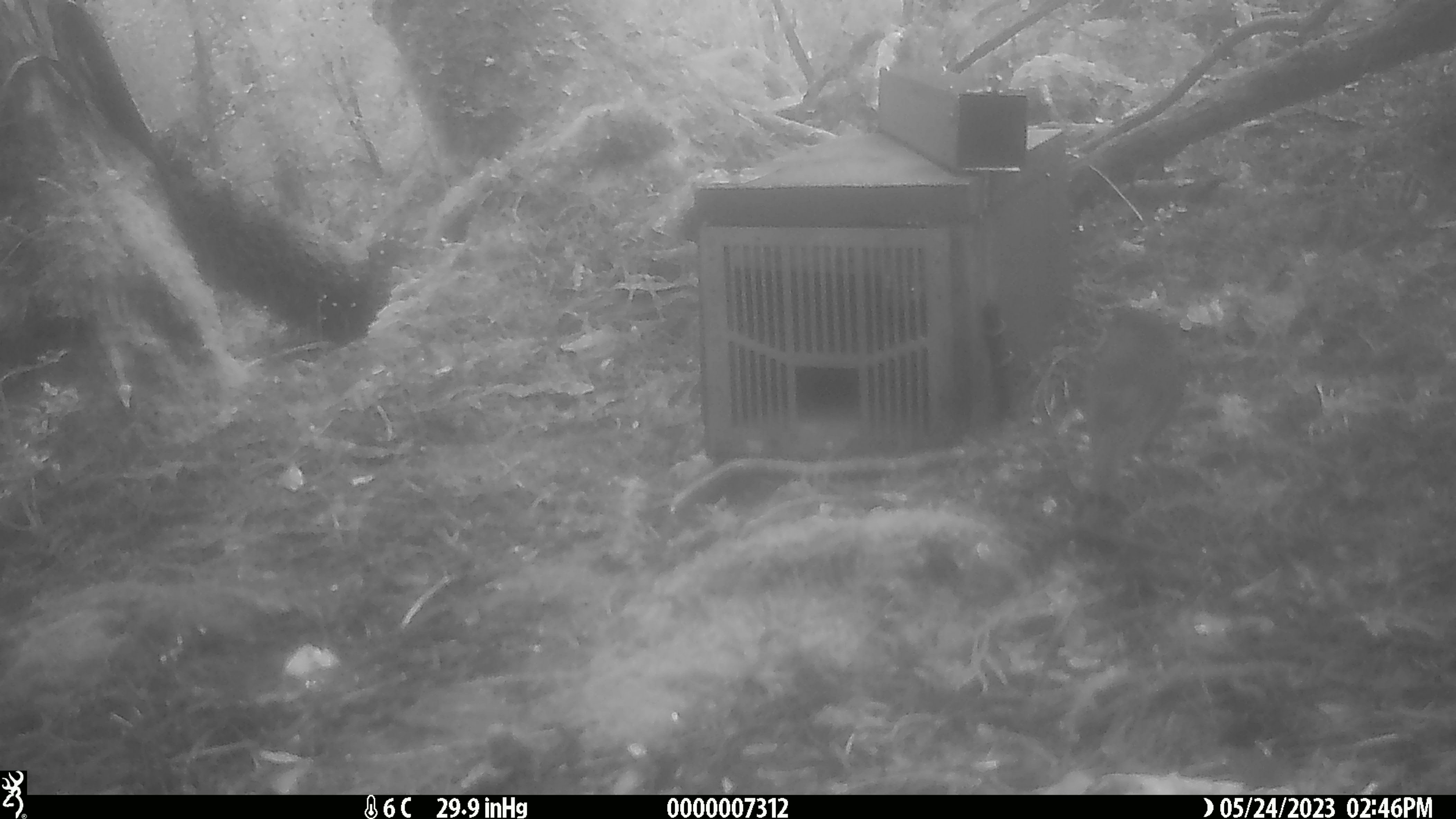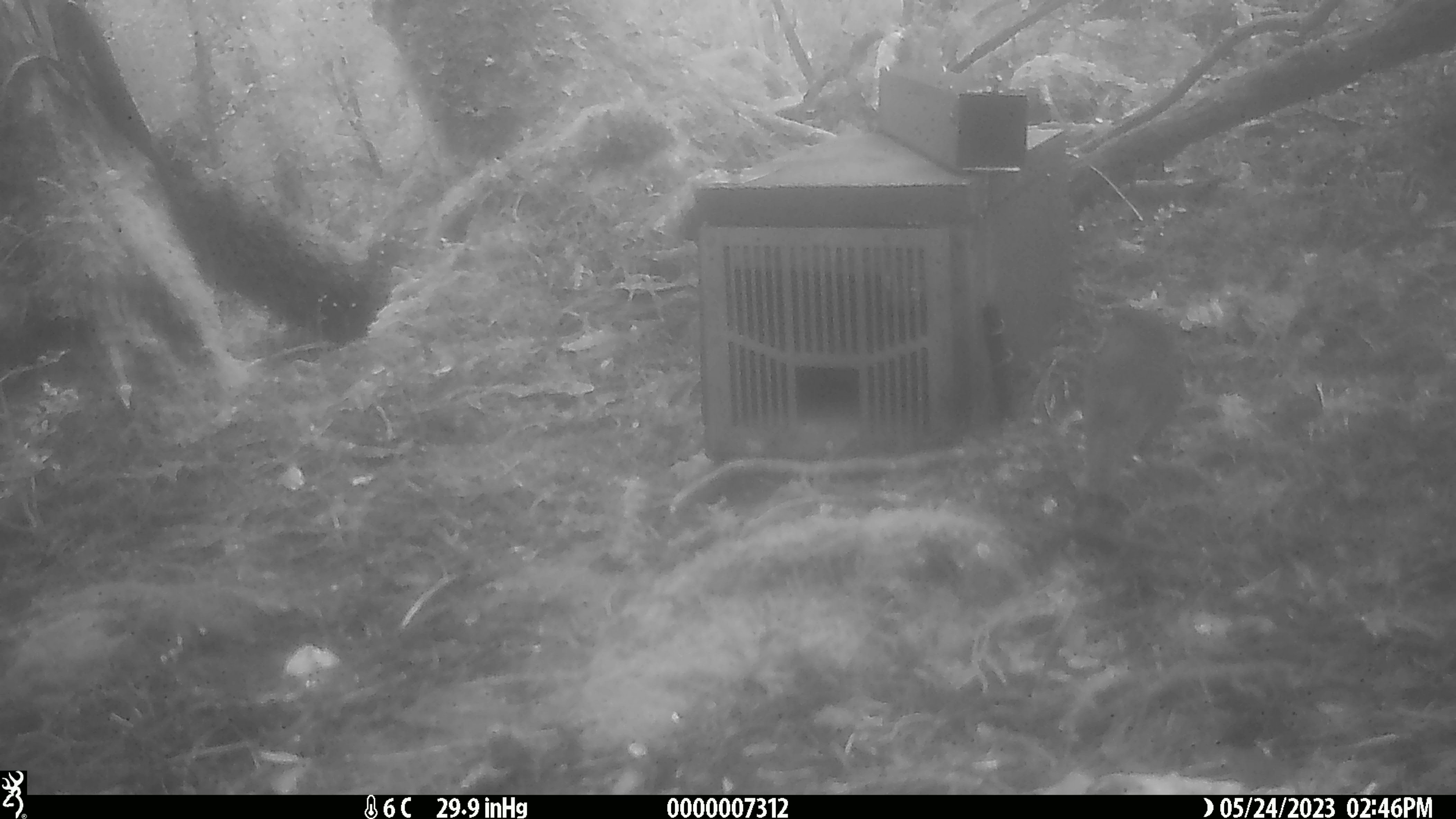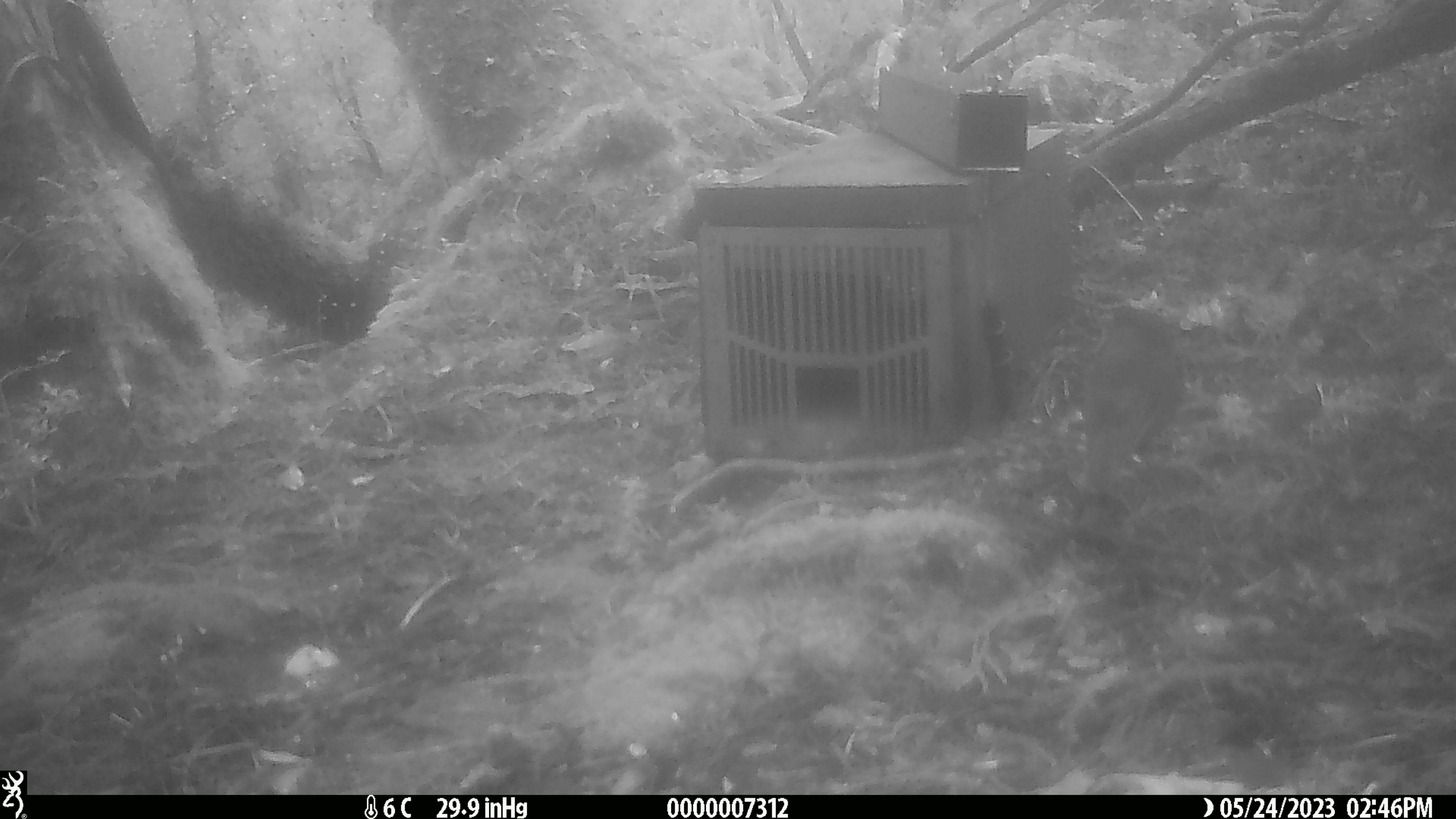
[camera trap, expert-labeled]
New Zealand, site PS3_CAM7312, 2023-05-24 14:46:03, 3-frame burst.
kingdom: Animalia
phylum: Chordata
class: Aves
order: Passeriformes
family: Petroicidae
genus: Petroica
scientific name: Petroica australis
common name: new zealand robin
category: robin